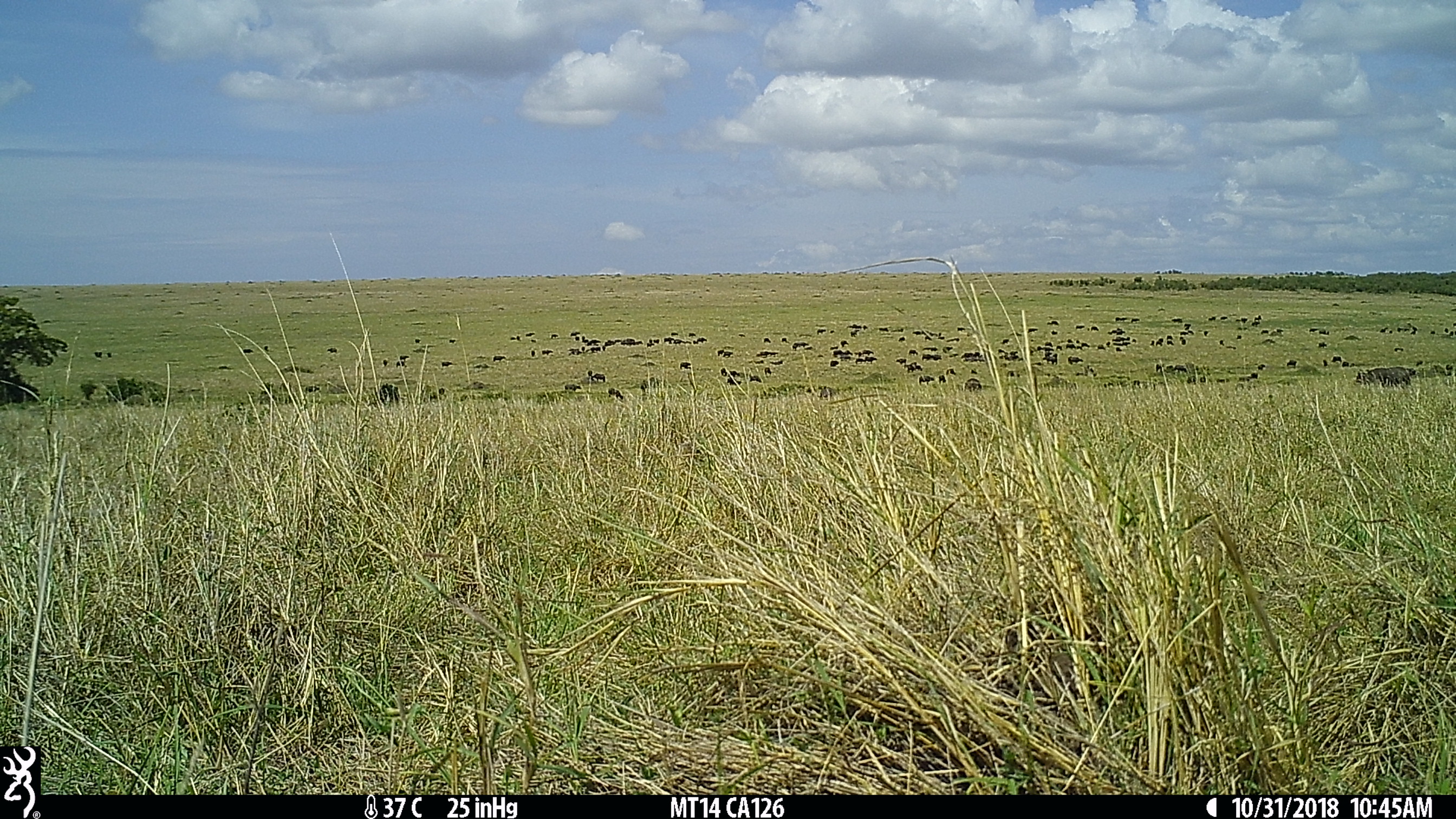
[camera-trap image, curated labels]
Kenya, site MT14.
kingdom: Animalia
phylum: Chordata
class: Mammalia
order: Artiodactyla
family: Bovidae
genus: Syncerus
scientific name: Syncerus caffer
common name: buffalo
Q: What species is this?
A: Buffalo (Syncerus caffer).